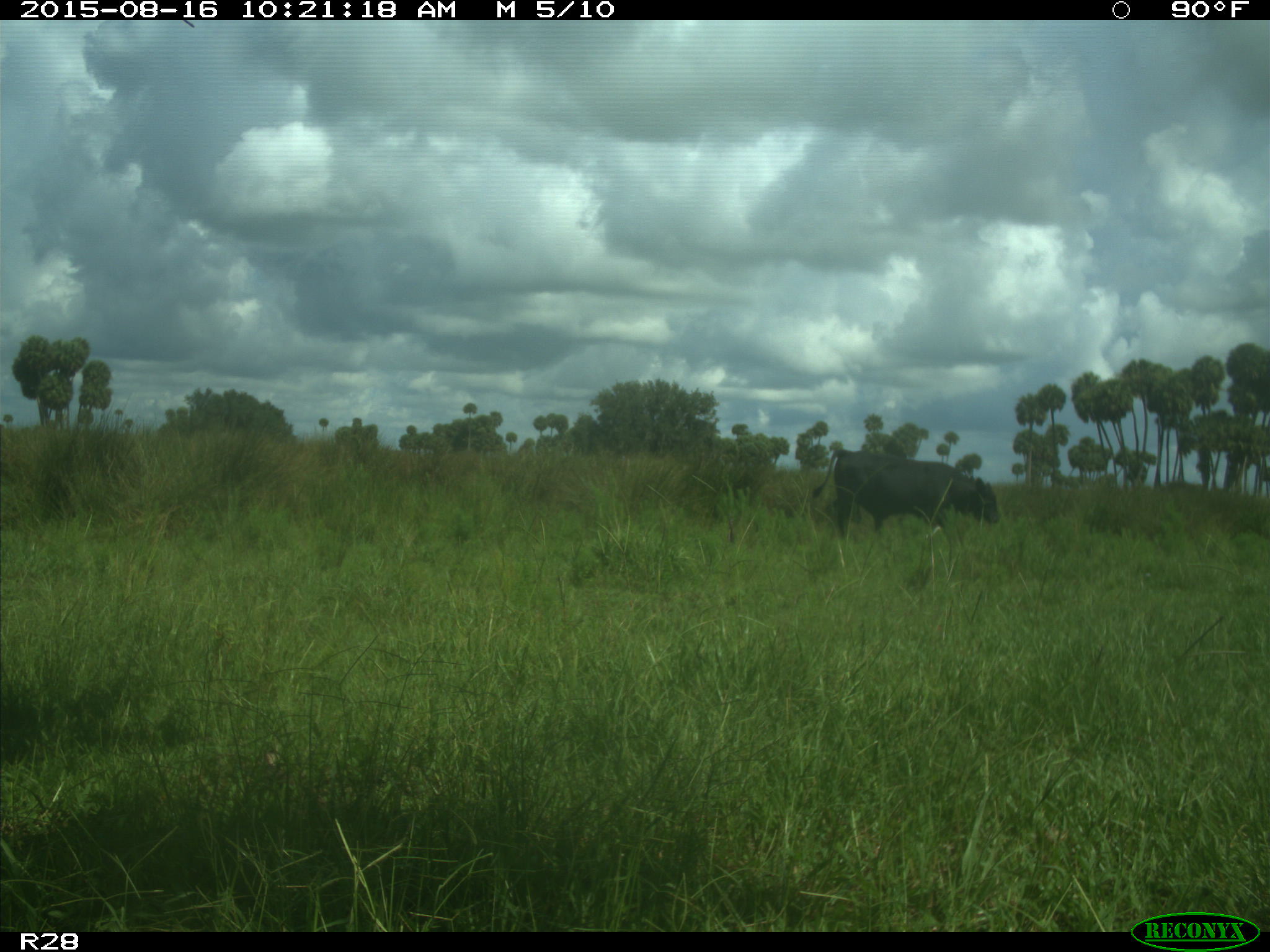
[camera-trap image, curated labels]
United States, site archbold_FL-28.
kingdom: Animalia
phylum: Chordata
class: Mammalia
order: Artiodactyla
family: Bovidae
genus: Bos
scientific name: Bos taurus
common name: domestic cow